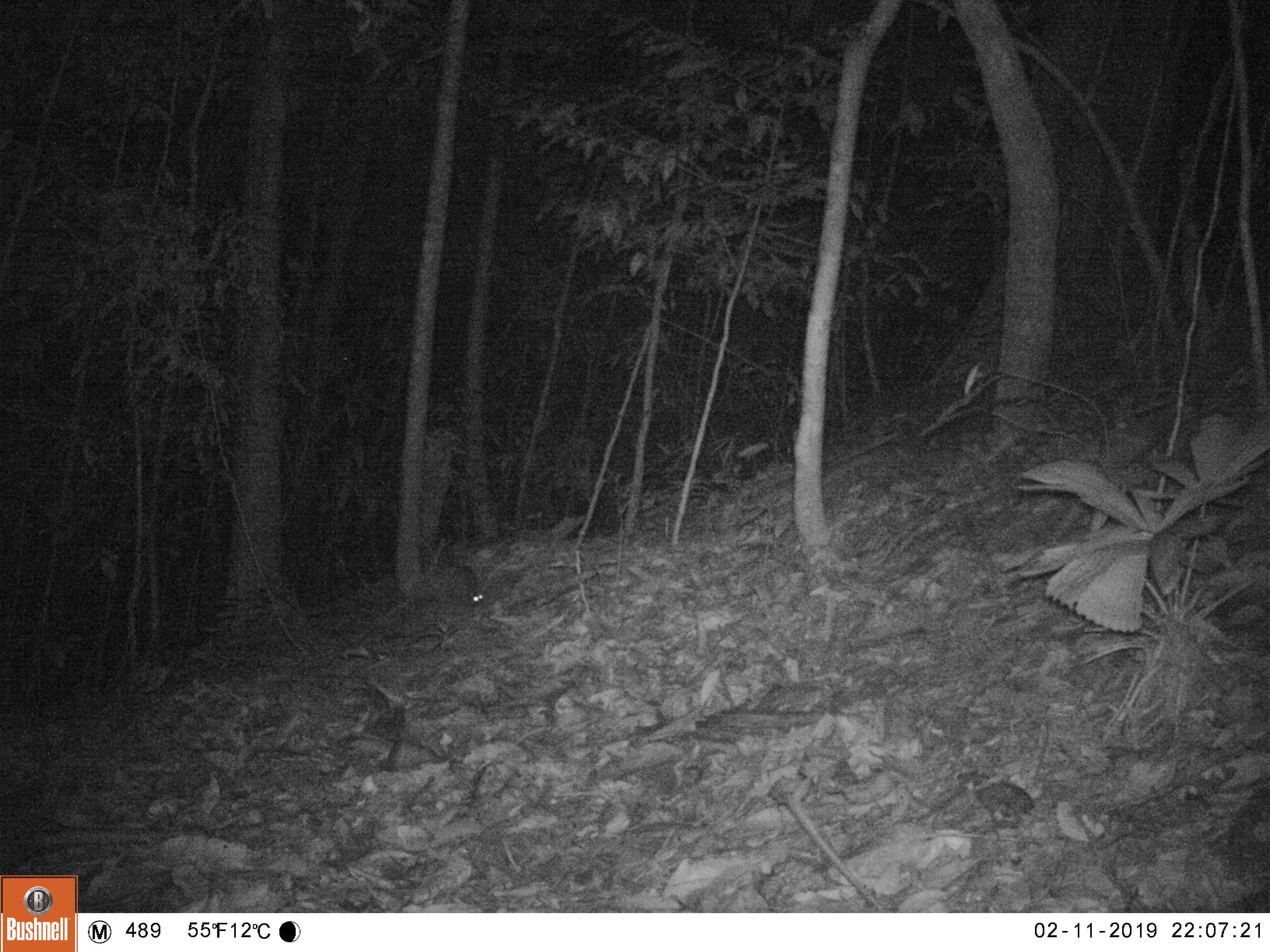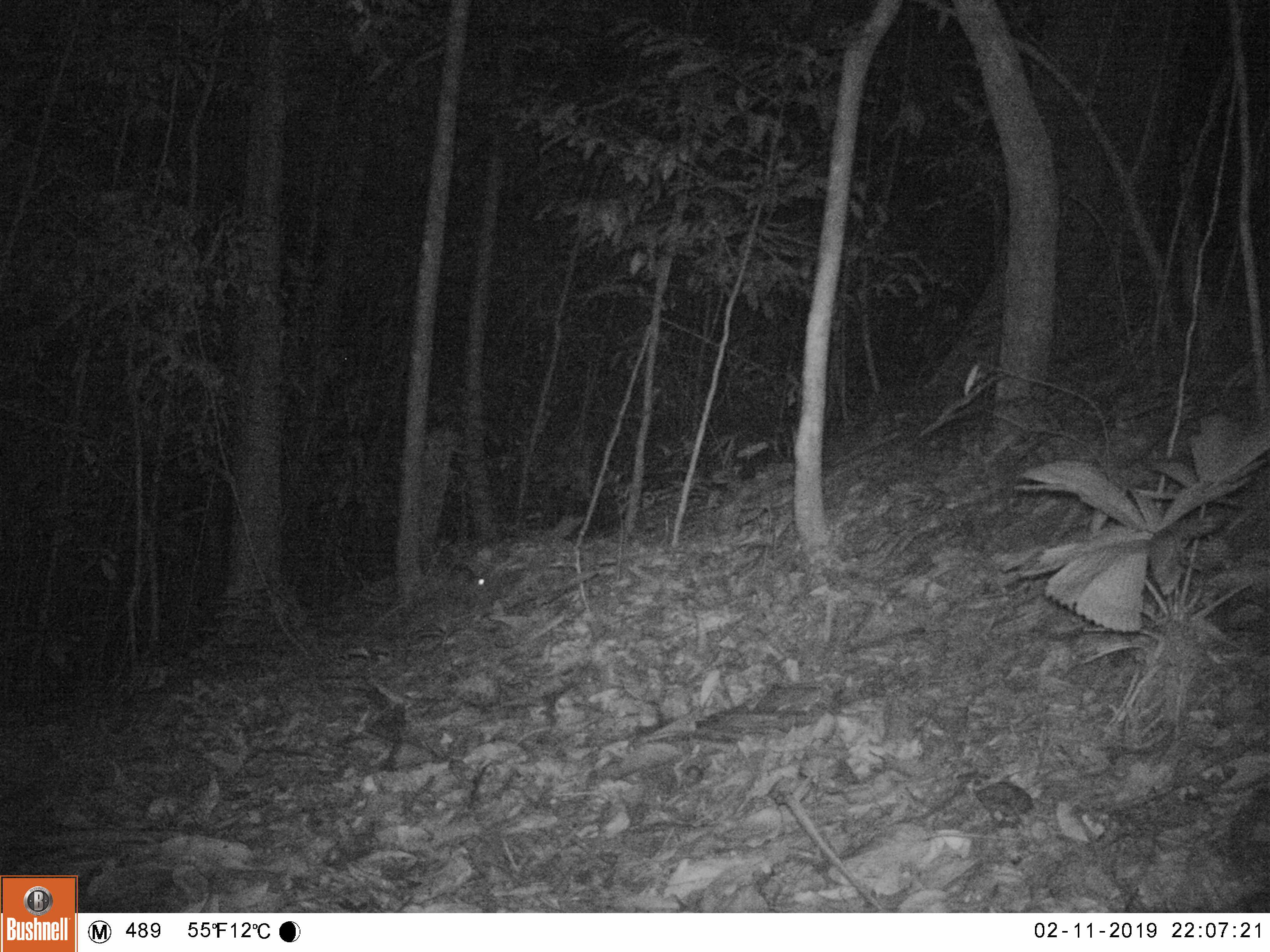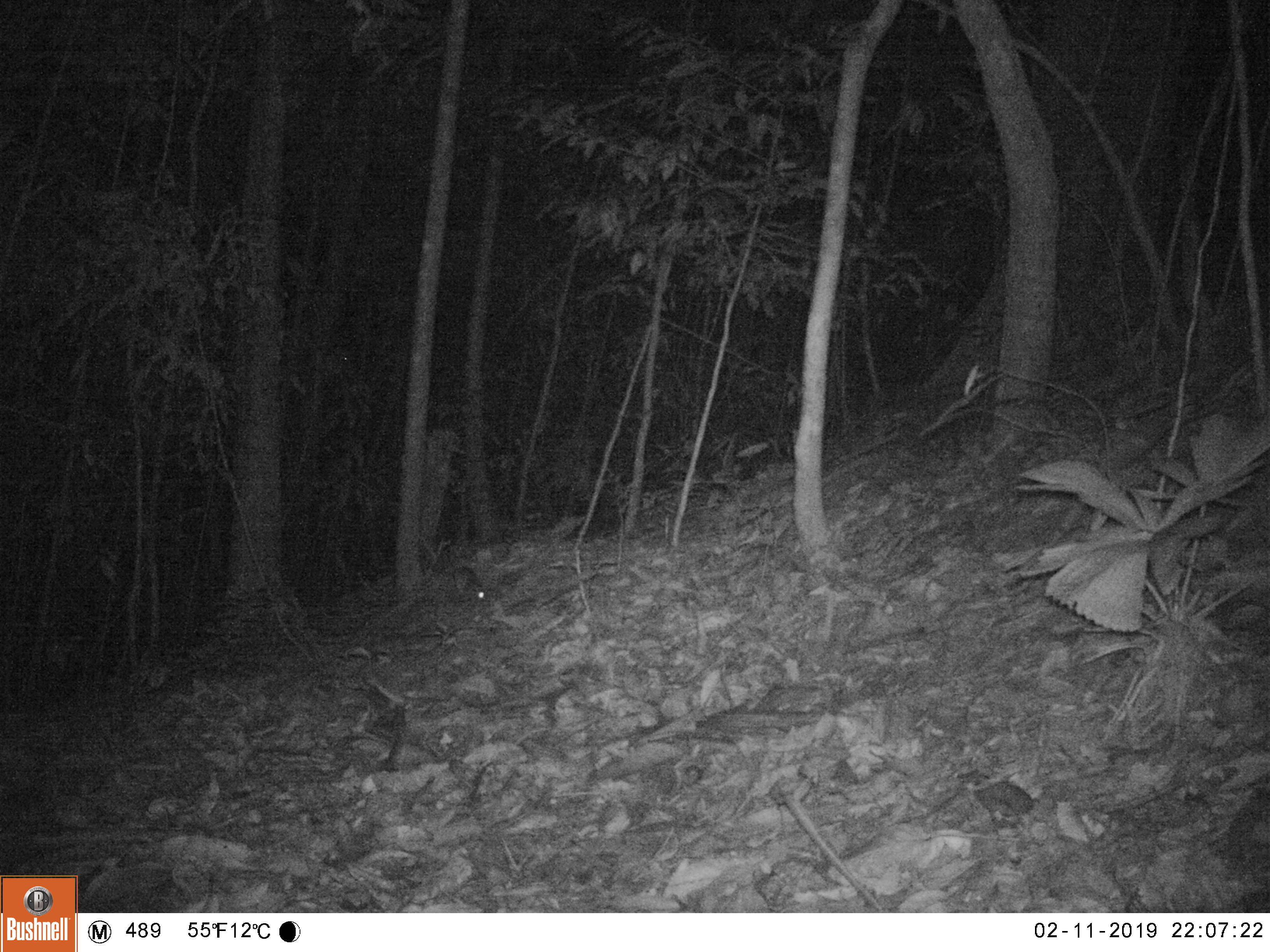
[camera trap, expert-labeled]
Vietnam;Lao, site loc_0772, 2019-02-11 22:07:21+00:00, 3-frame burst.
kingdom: Animalia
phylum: Chordata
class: Mammalia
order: Rodentia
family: Muridae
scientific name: Muridae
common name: old-world mice and rats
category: unidentified murid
Unidentified murid (old-world mice and rats) (Muridae). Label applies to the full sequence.